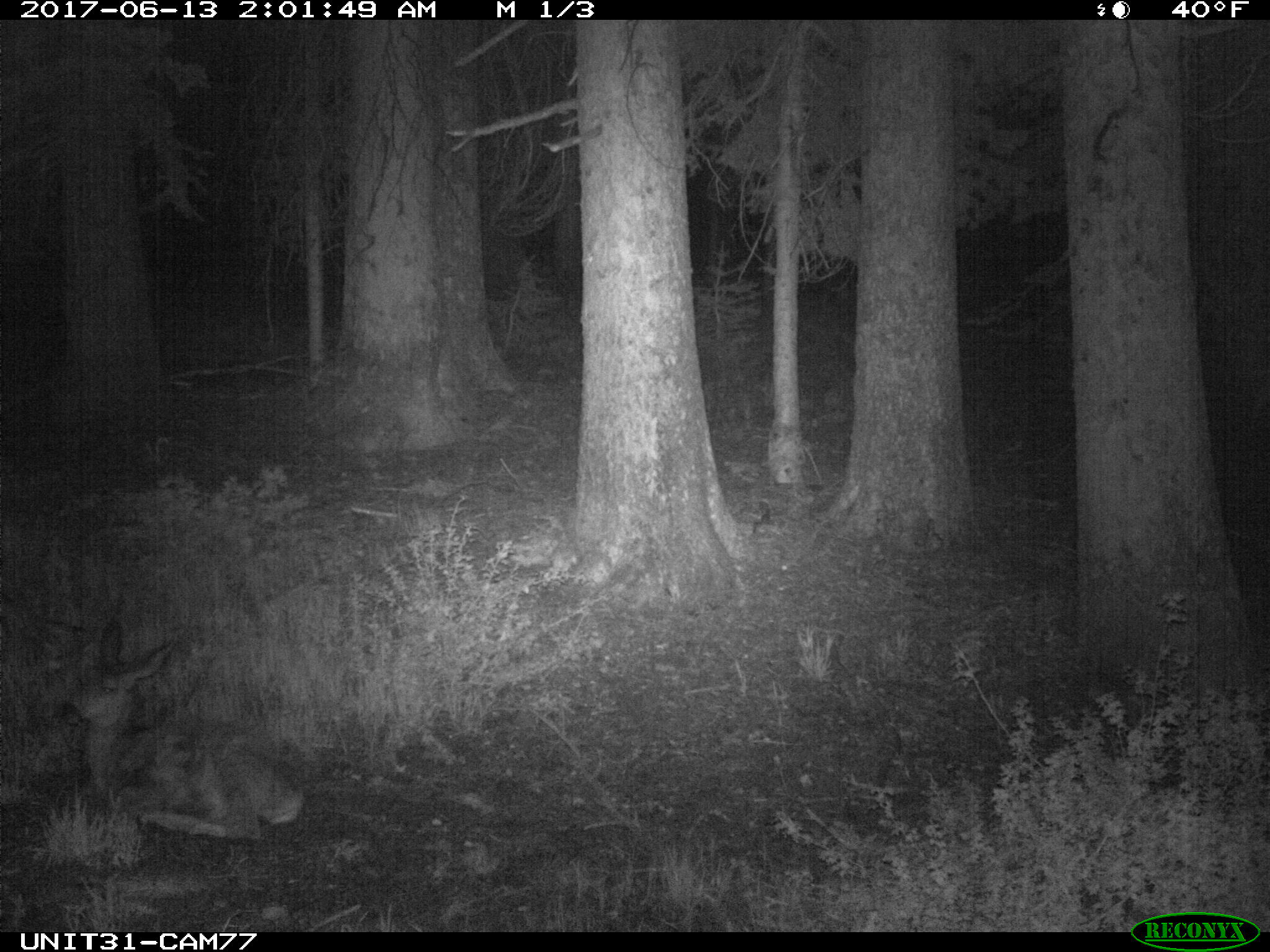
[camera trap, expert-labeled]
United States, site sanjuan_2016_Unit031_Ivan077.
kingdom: Animalia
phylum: Chordata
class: Mammalia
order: Artiodactyla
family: Cervidae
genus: Odocoileus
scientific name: Odocoileus hemionus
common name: mule deer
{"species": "Odocoileus hemionus (mule deer)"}